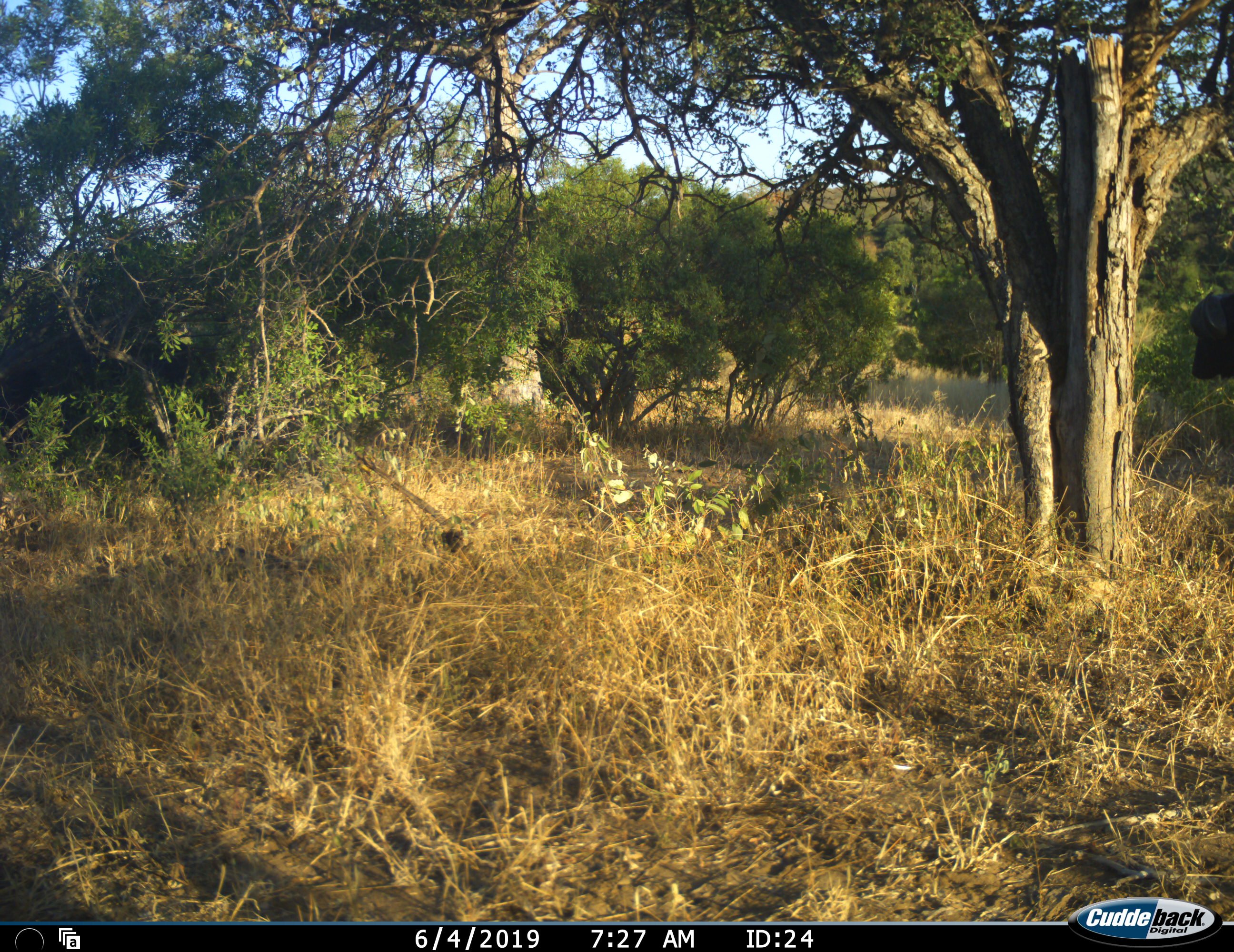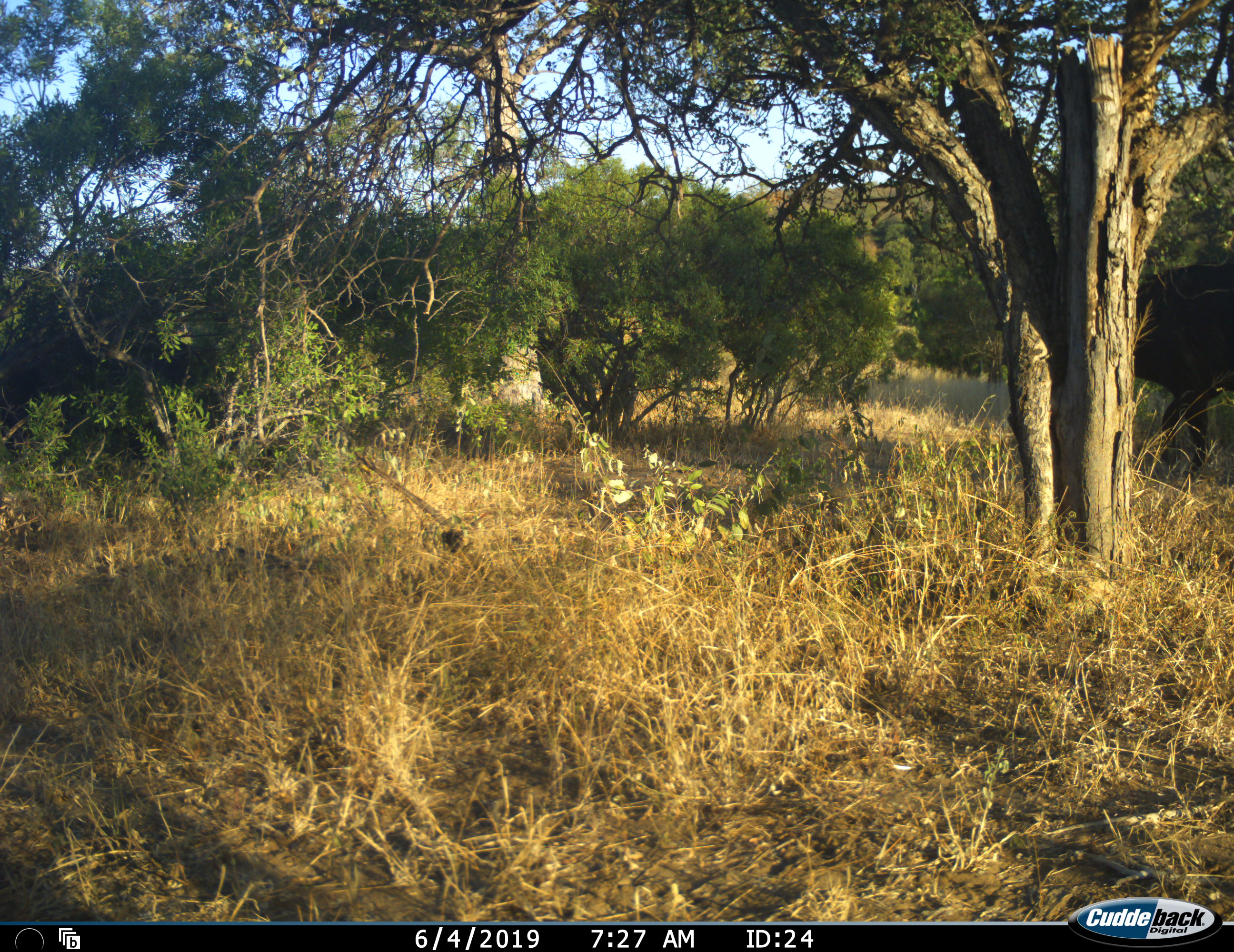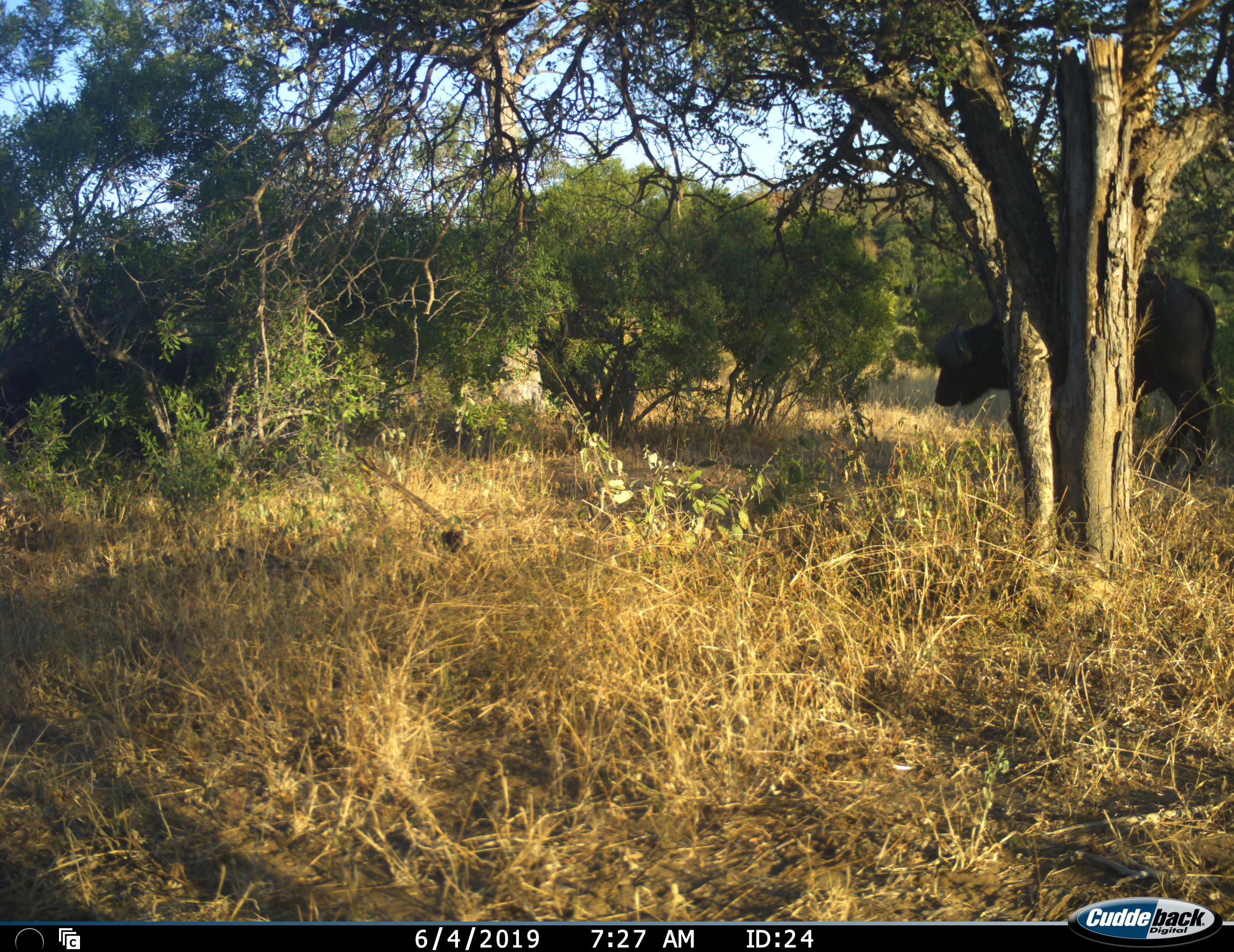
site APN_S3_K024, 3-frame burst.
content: unidentified animal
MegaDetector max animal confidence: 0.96